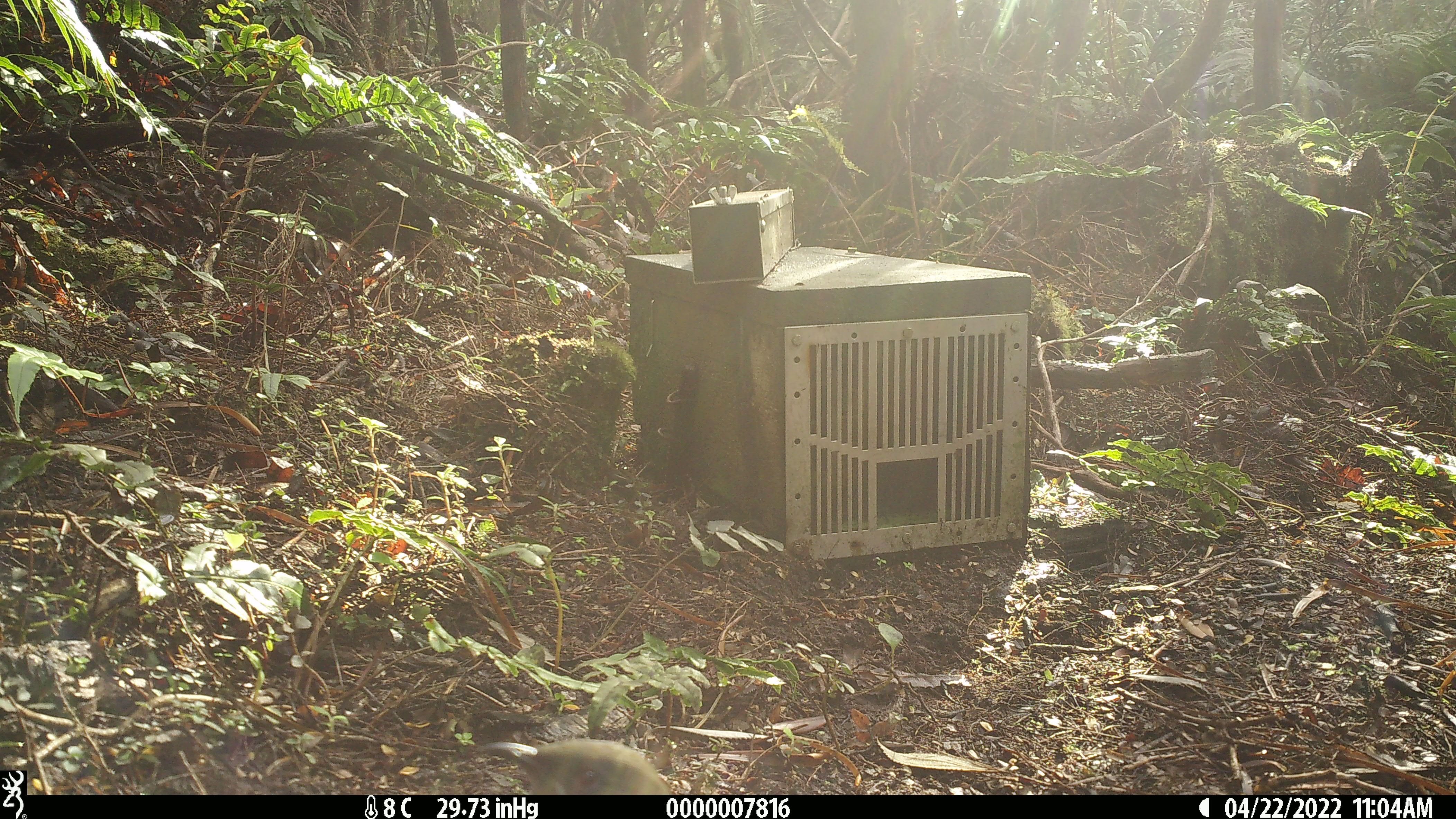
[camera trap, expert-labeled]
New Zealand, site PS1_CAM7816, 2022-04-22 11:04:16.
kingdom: Animalia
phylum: Chordata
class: Aves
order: Passeriformes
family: Petroicidae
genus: Petroica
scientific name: Petroica australis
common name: new zealand robin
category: robin